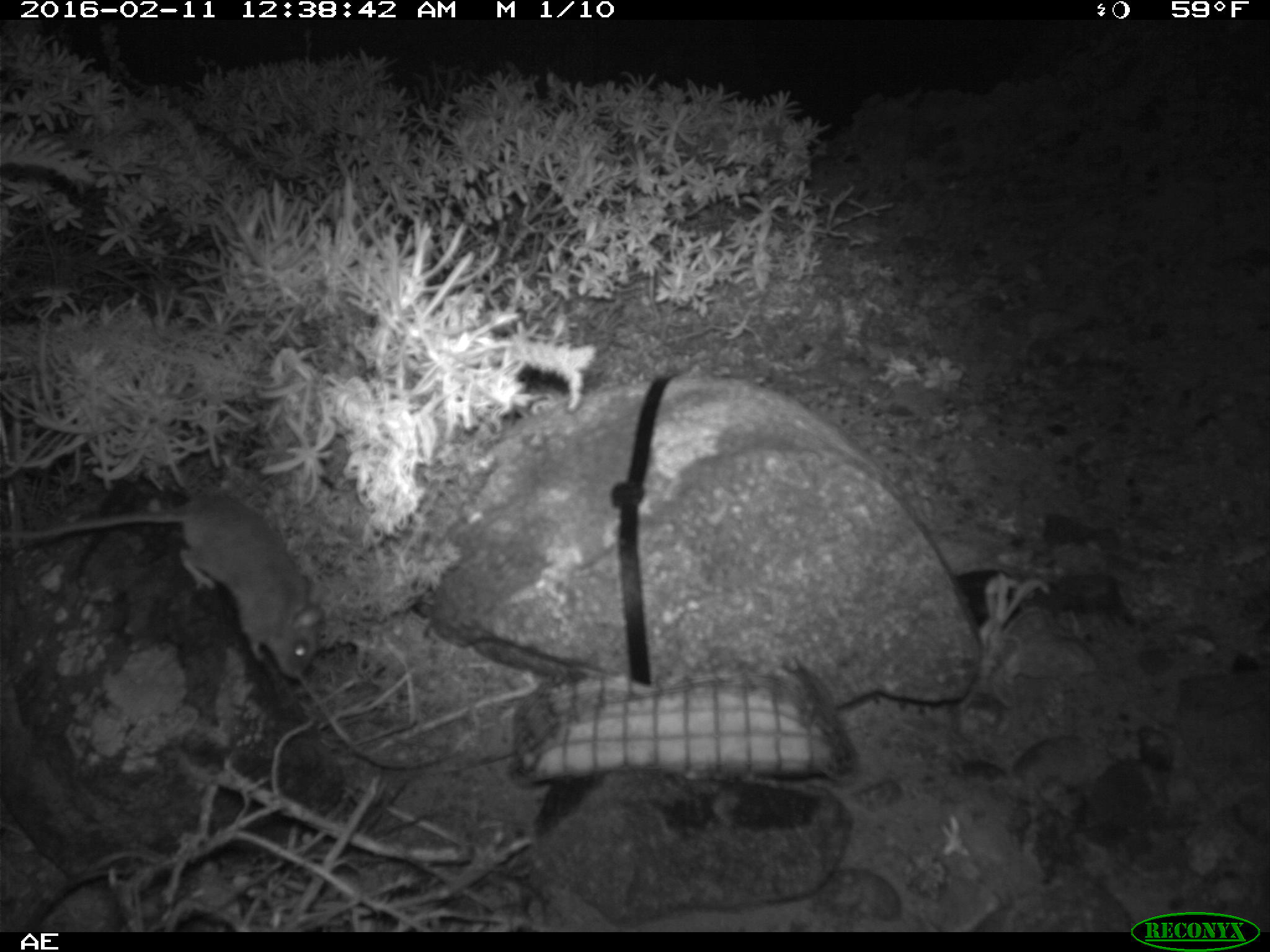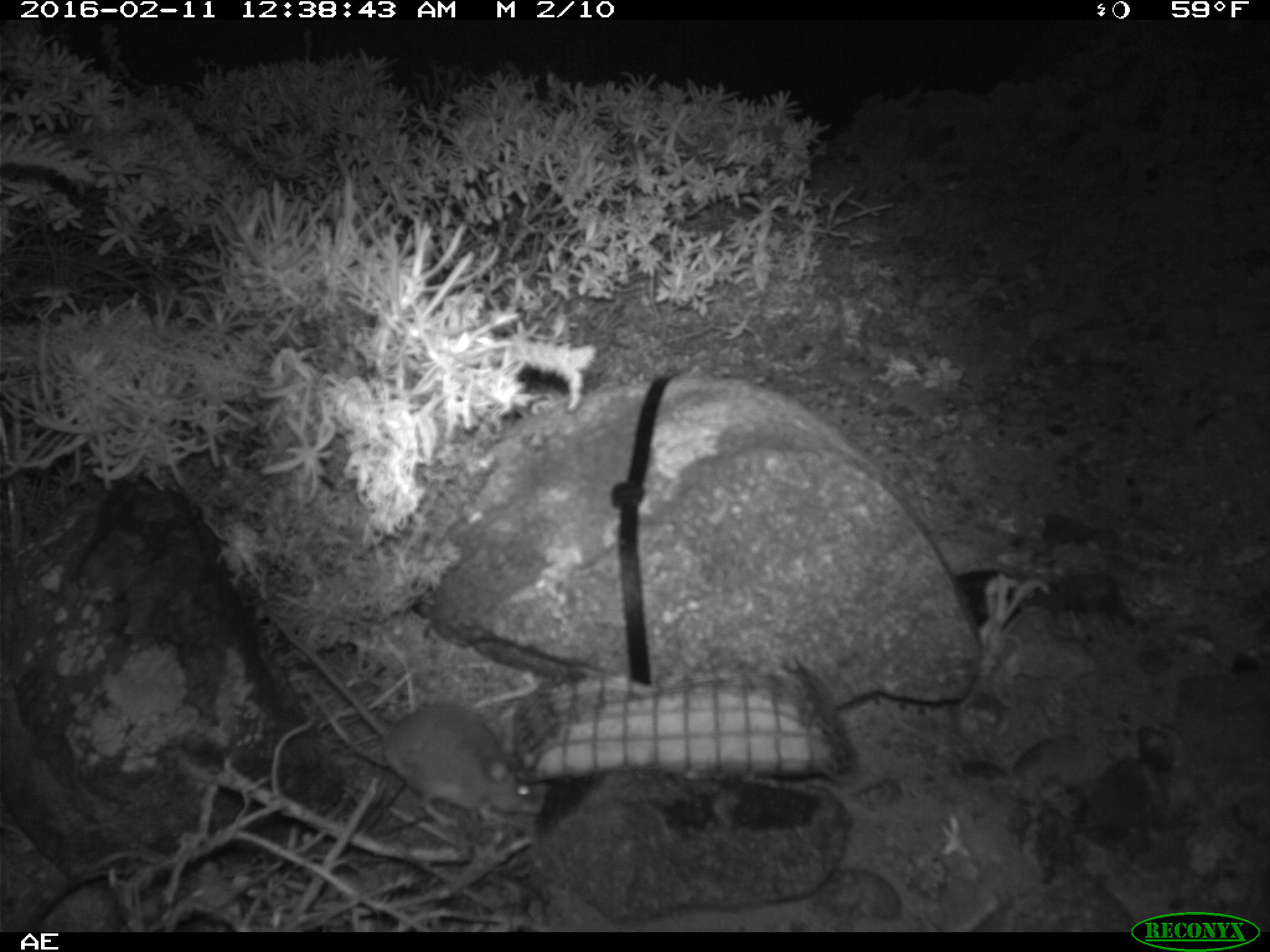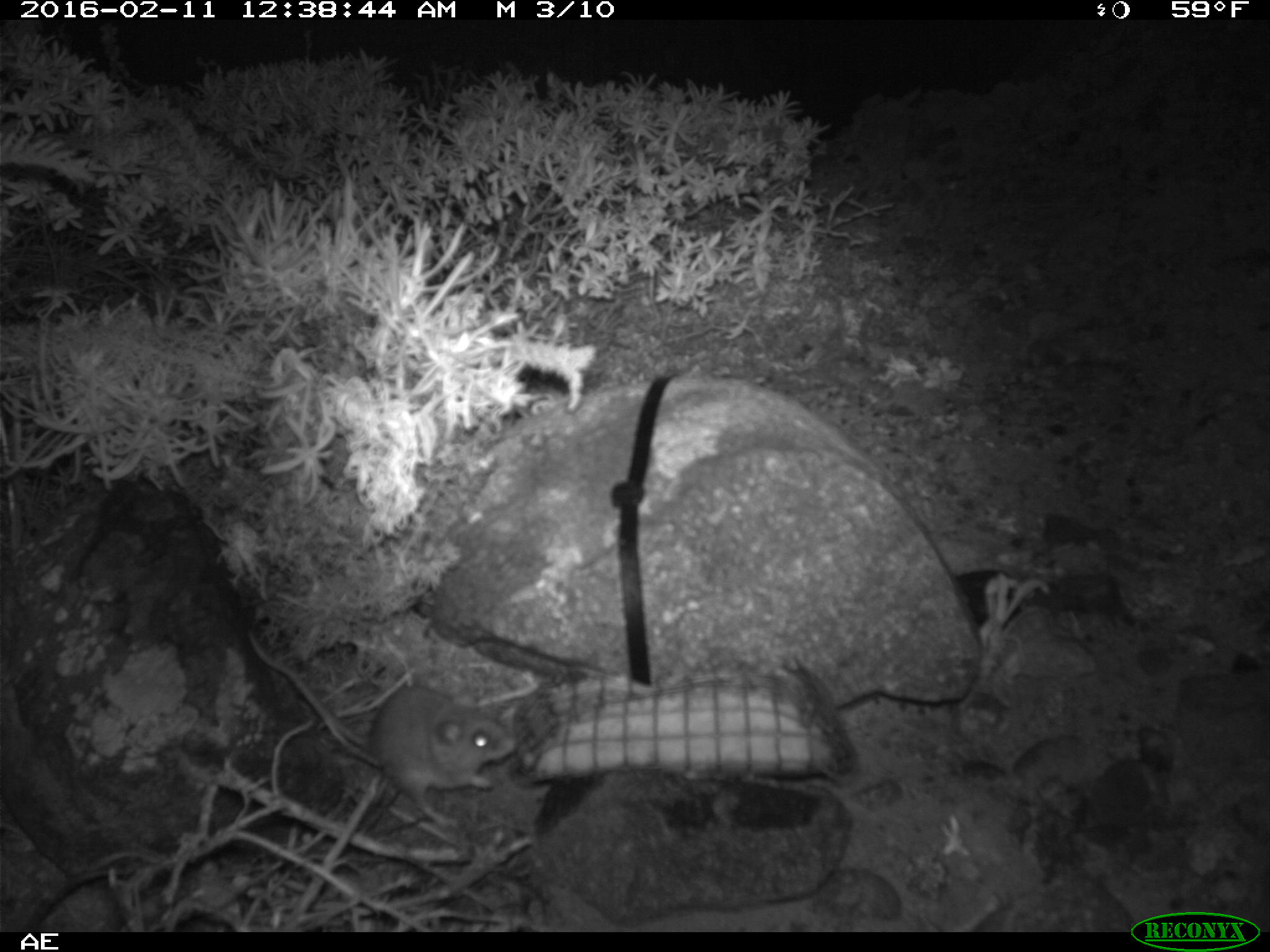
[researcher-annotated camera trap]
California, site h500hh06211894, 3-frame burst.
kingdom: Animalia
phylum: Chordata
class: Mammalia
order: Rodentia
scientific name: Rodentia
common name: rodent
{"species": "rodent (Rodentia)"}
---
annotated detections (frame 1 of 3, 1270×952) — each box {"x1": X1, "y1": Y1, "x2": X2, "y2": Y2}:
rodent: {"x1": 0, "y1": 488, "x2": 322, "y2": 679}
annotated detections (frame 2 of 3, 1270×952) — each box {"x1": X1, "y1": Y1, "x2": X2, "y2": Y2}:
rodent: {"x1": 267, "y1": 612, "x2": 543, "y2": 829}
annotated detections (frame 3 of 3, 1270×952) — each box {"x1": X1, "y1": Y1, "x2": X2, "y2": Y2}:
rodent: {"x1": 245, "y1": 631, "x2": 518, "y2": 831}